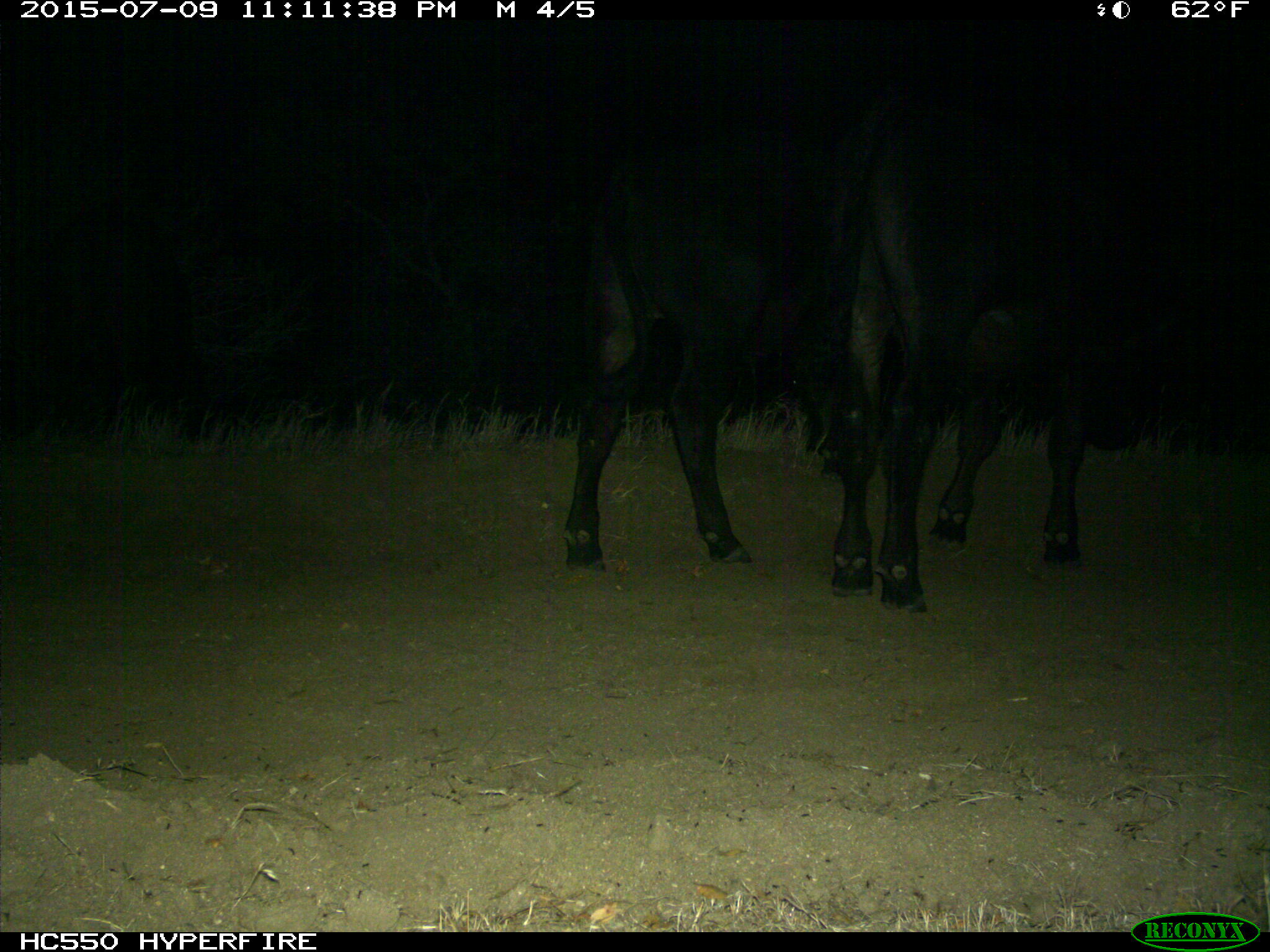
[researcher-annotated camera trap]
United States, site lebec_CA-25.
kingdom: Animalia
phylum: Chordata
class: Mammalia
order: Artiodactyla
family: Bovidae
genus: Bos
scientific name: Bos taurus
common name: domestic cow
Bos taurus (domestic cow).